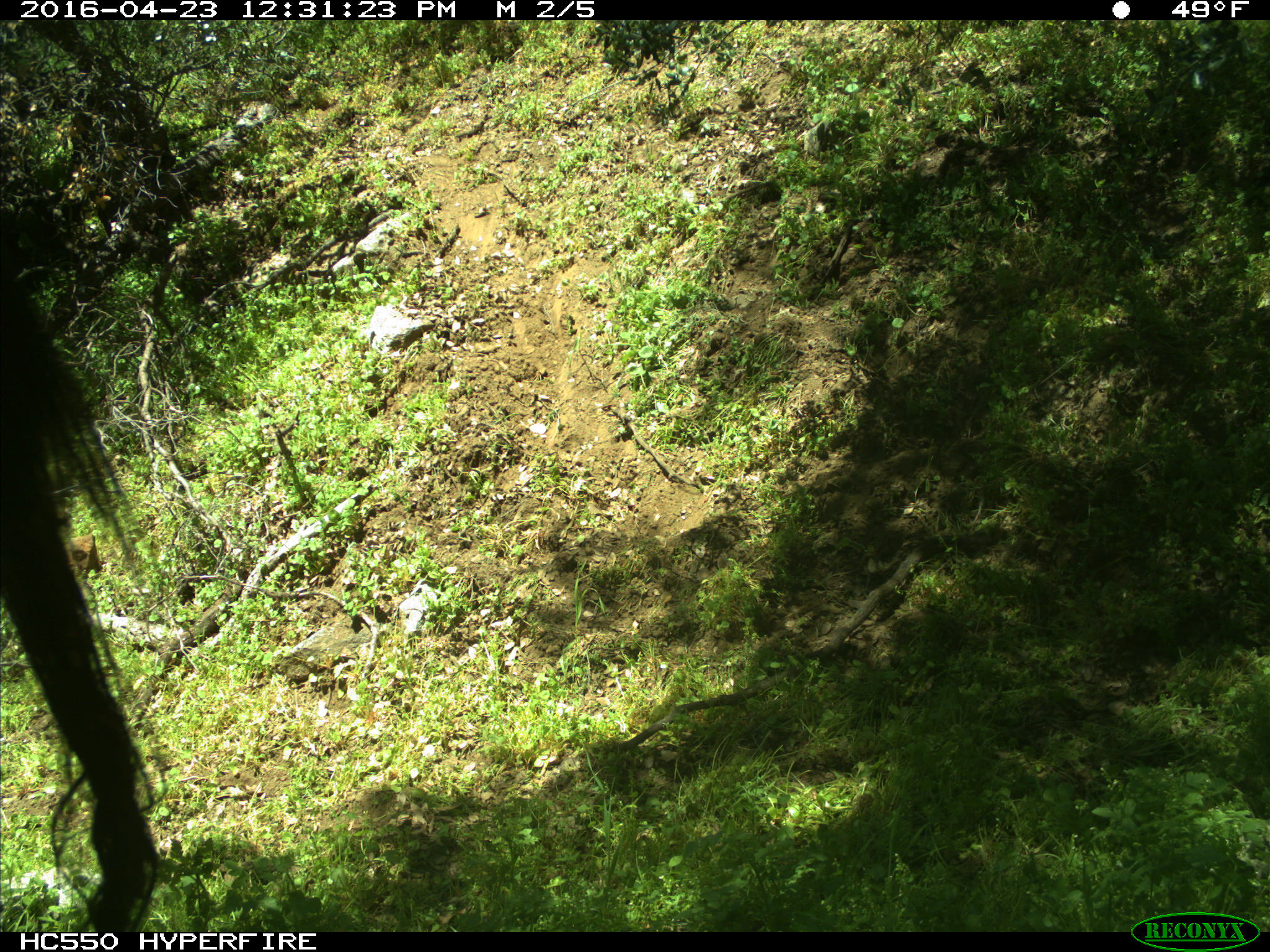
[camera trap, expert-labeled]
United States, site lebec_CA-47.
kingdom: Animalia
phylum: Chordata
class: Mammalia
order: Artiodactyla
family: Bovidae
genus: Bos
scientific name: Bos taurus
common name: domestic cow